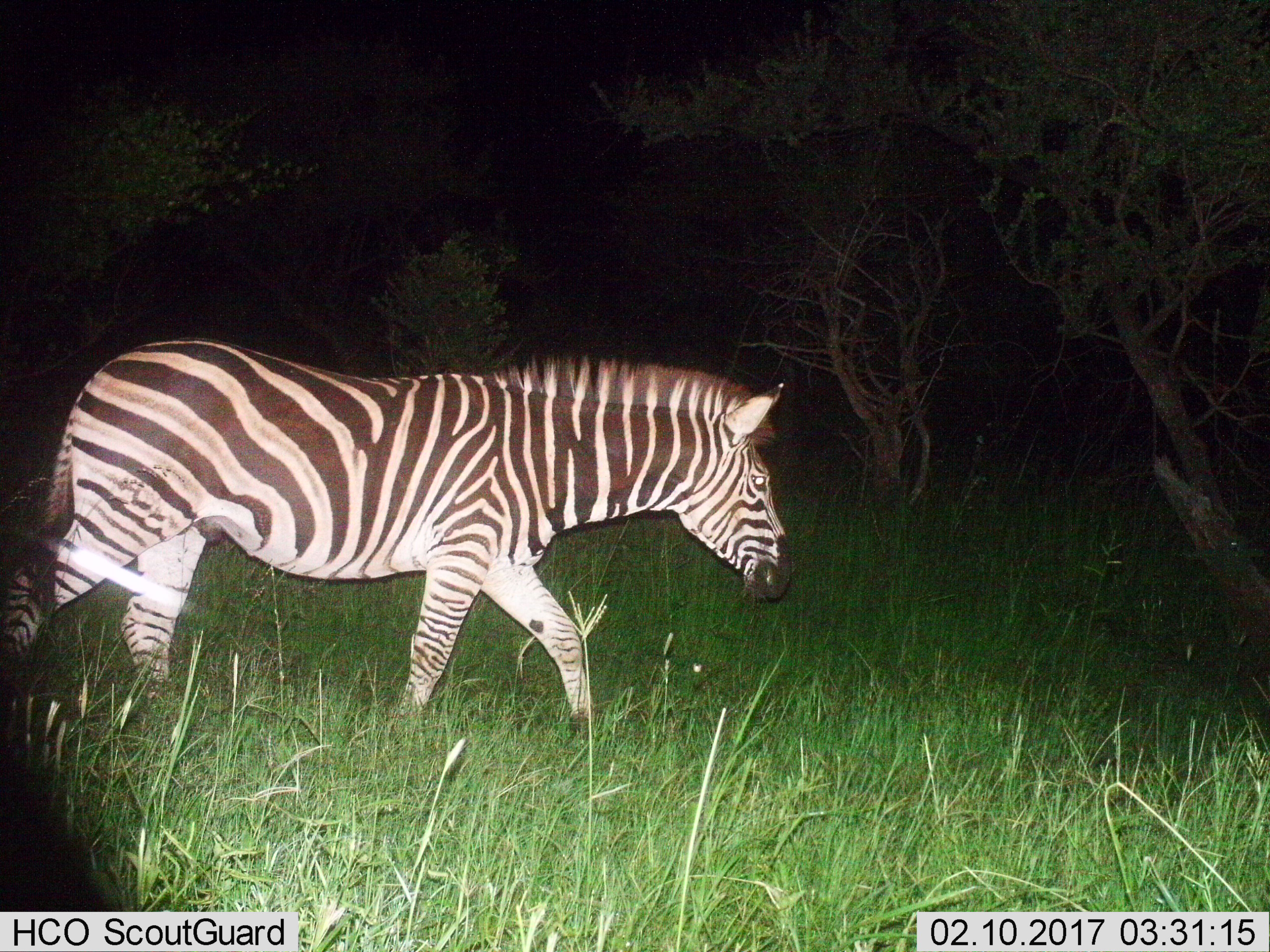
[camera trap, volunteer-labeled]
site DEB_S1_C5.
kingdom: Animalia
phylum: Chordata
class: Mammalia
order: Perissodactyla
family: Equidae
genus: Equus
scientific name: Equus quagga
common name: plains zebra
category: zebraplains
Zebraplains (plains zebra) (Equus quagga), count 1. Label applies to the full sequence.